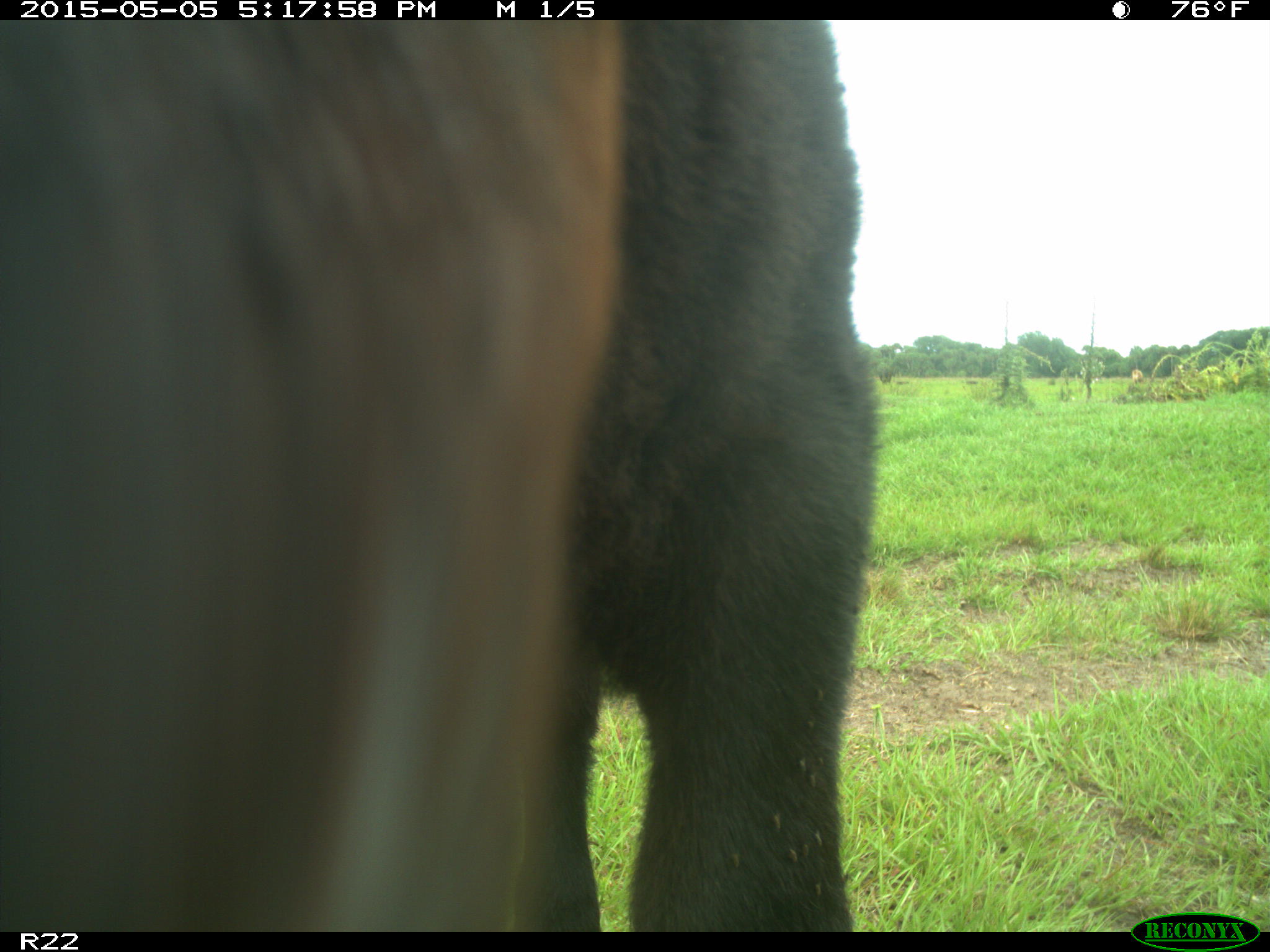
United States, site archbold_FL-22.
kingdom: Animalia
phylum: Chordata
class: Mammalia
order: Artiodactyla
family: Bovidae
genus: Bos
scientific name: Bos taurus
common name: domestic cow